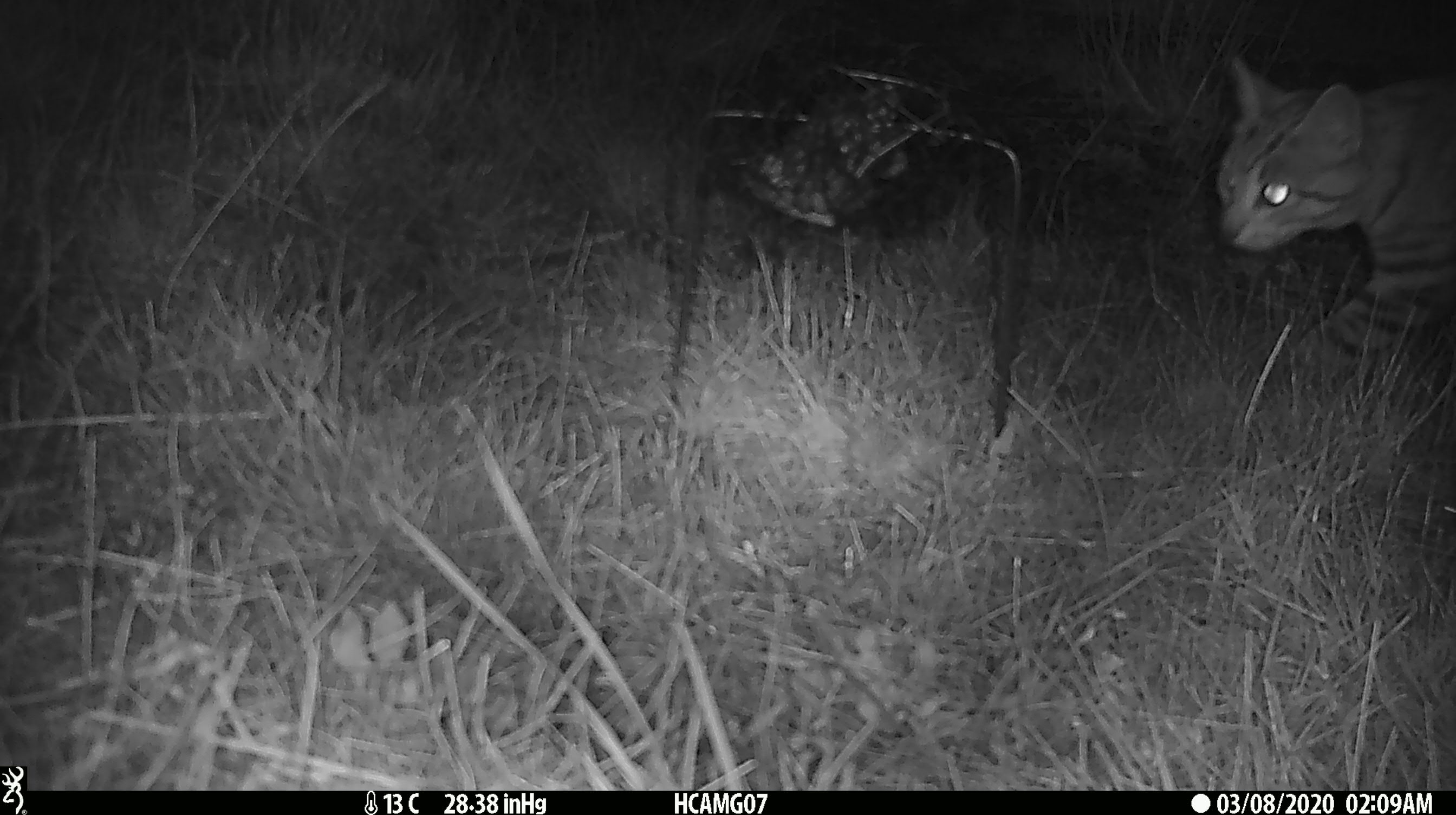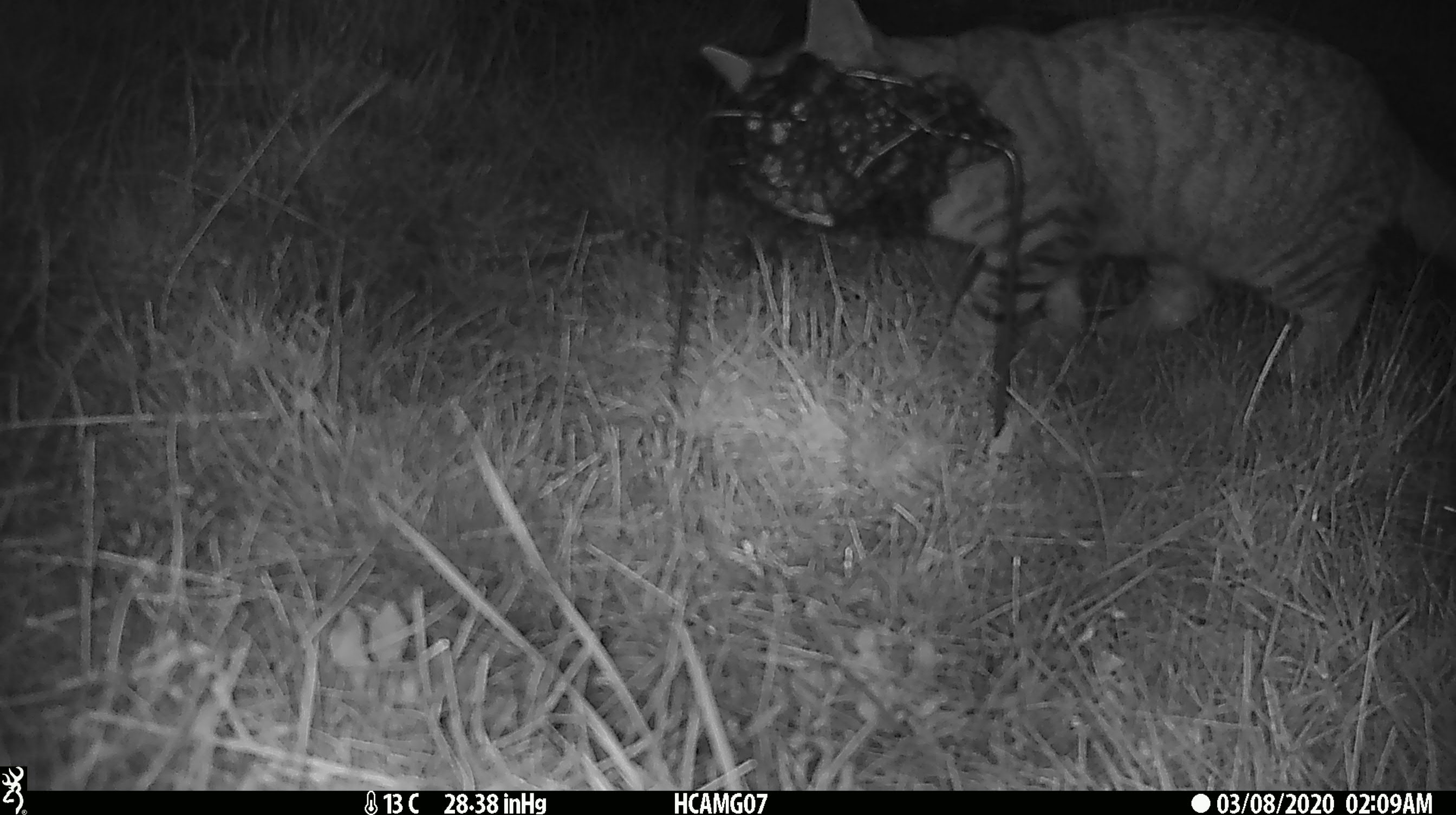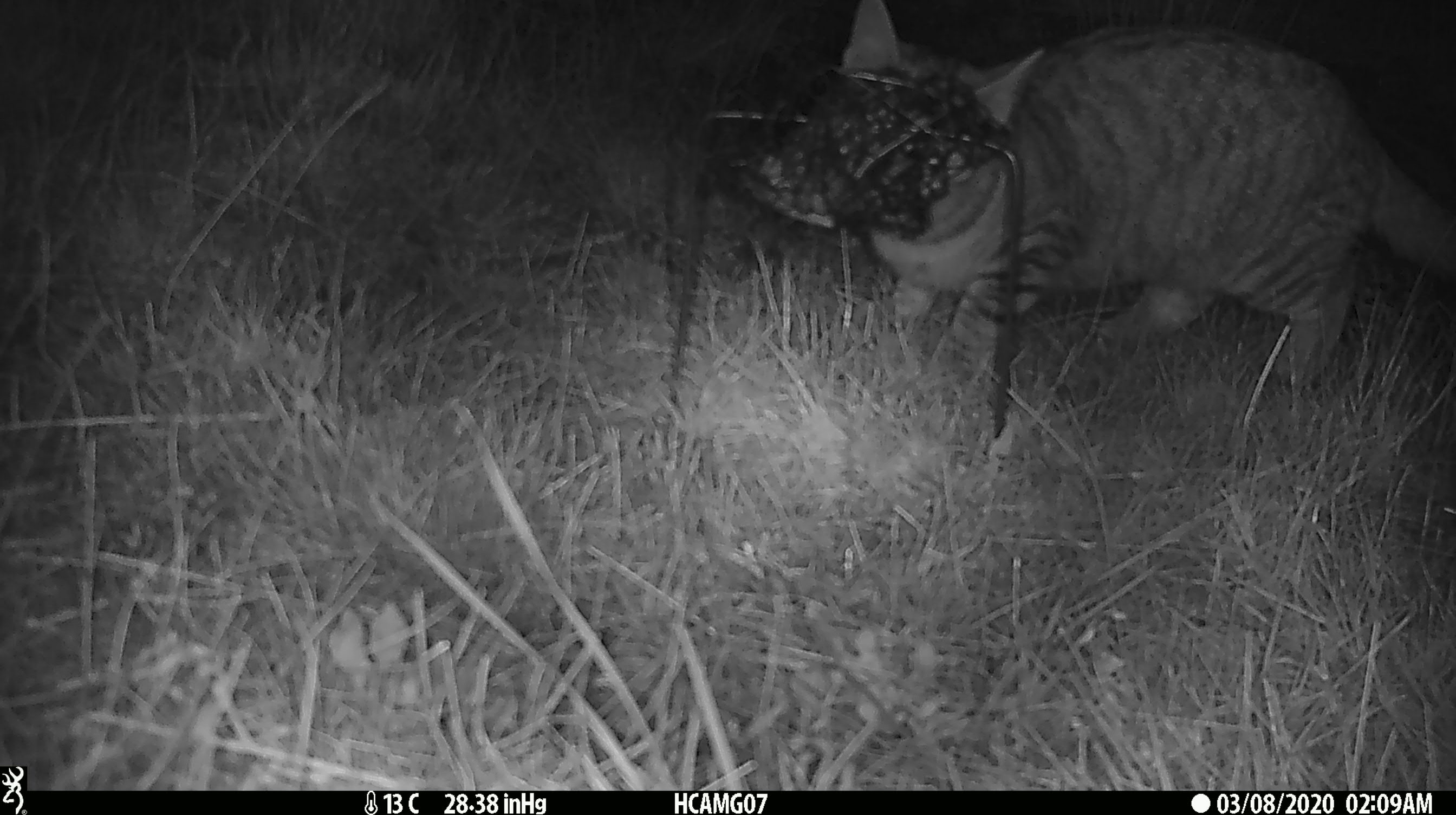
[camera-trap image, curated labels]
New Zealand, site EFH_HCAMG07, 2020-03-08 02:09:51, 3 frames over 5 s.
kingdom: Animalia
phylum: Chordata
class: Mammalia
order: Carnivora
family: Felidae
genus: Felis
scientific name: Felis catus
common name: domestic cat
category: cat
Cat (domestic cat) (Felis catus).